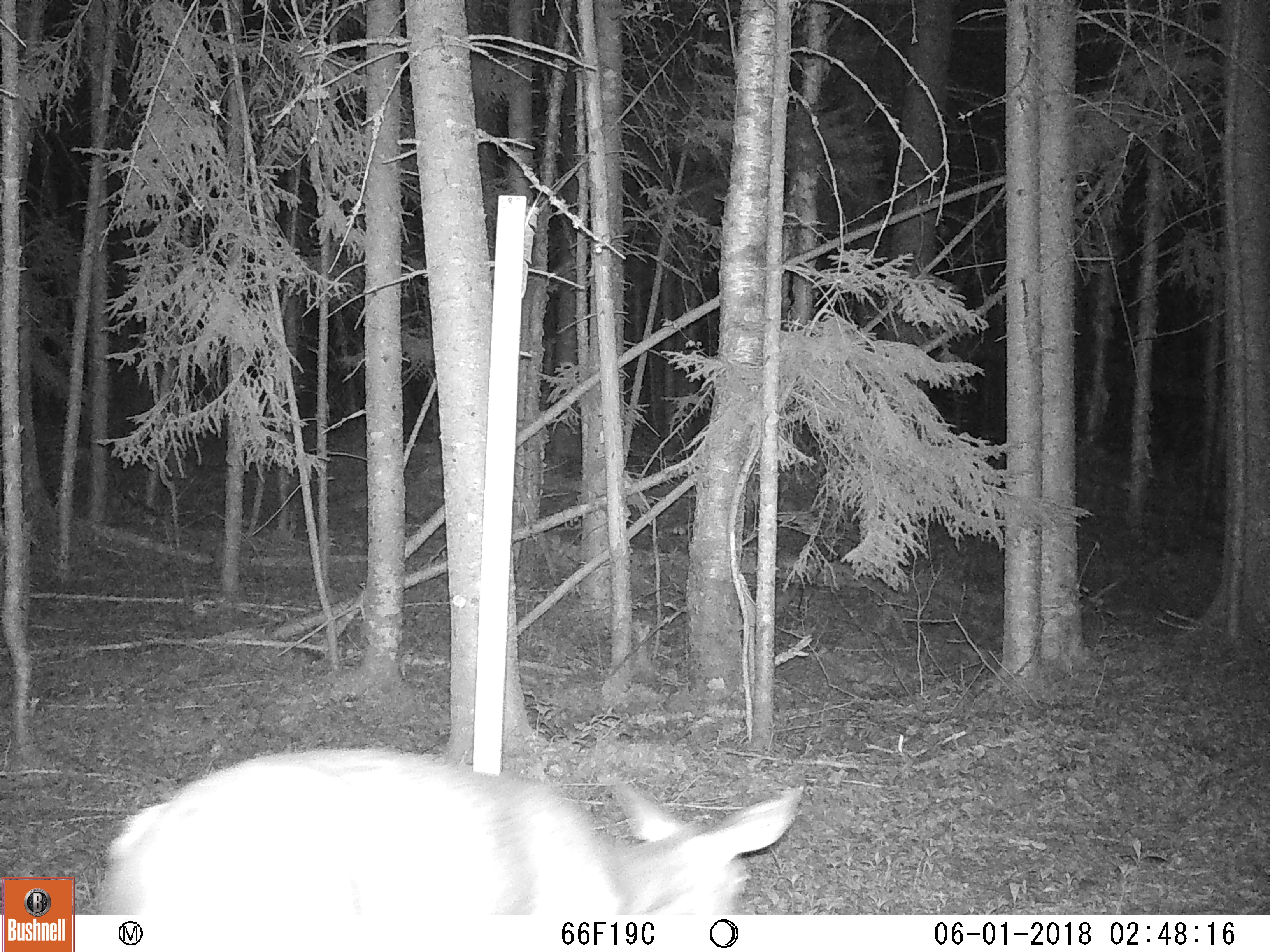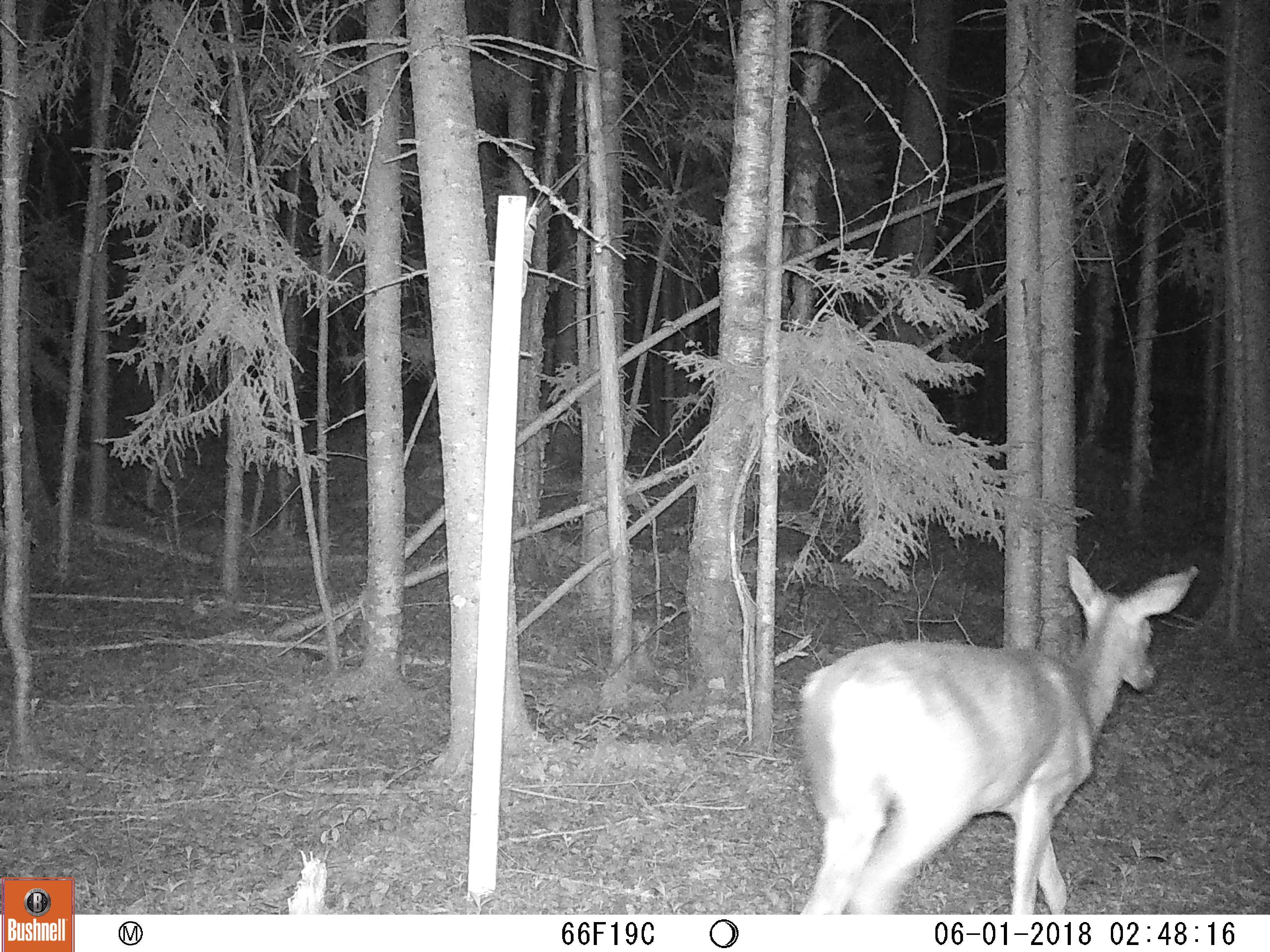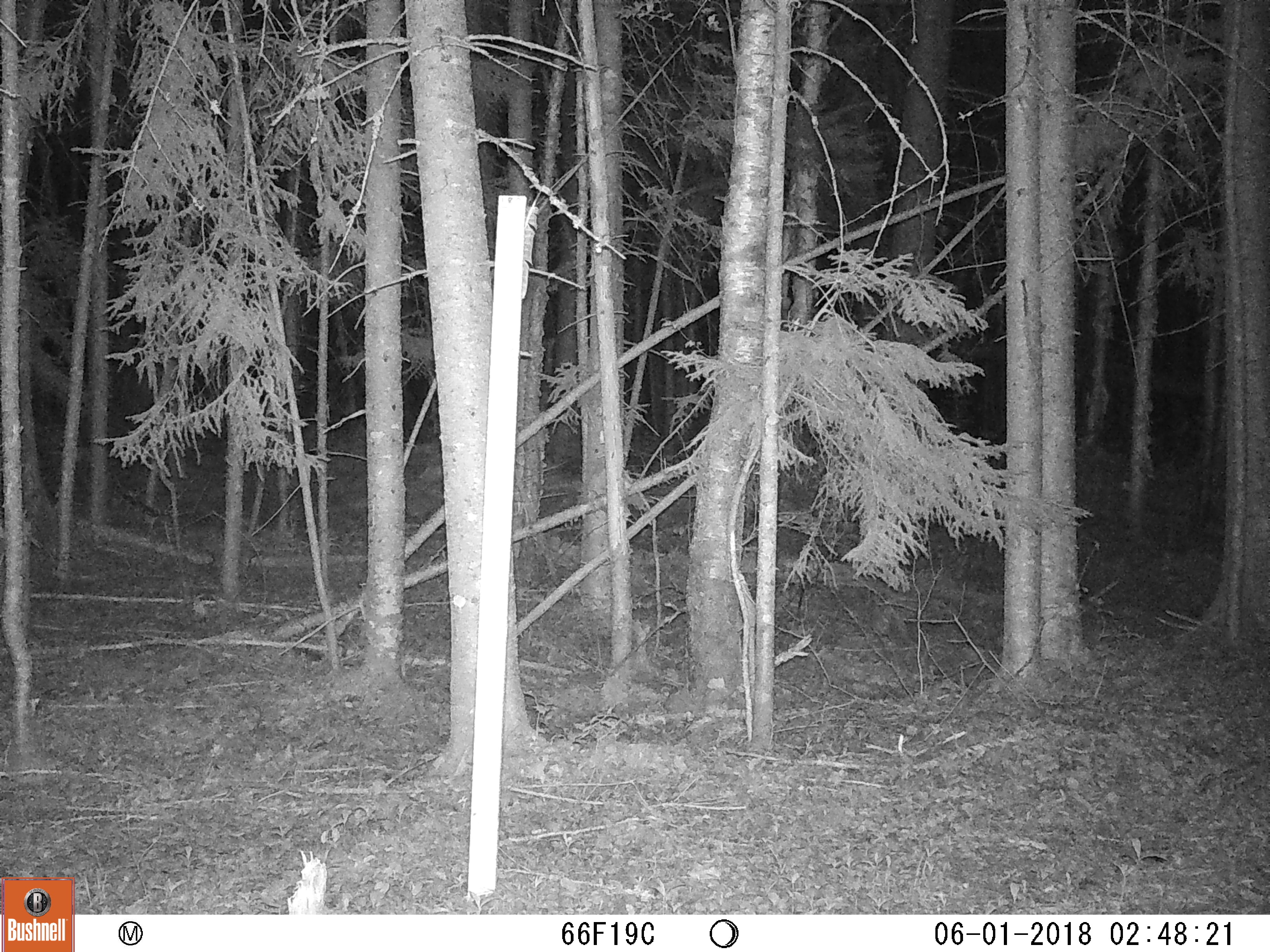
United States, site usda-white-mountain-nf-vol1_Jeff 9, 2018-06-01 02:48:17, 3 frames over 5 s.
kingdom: Animalia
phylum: Chordata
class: Mammalia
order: Artiodactyla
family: Cervidae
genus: Odocoileus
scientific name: Odocoileus virginianus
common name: white-tailed deer